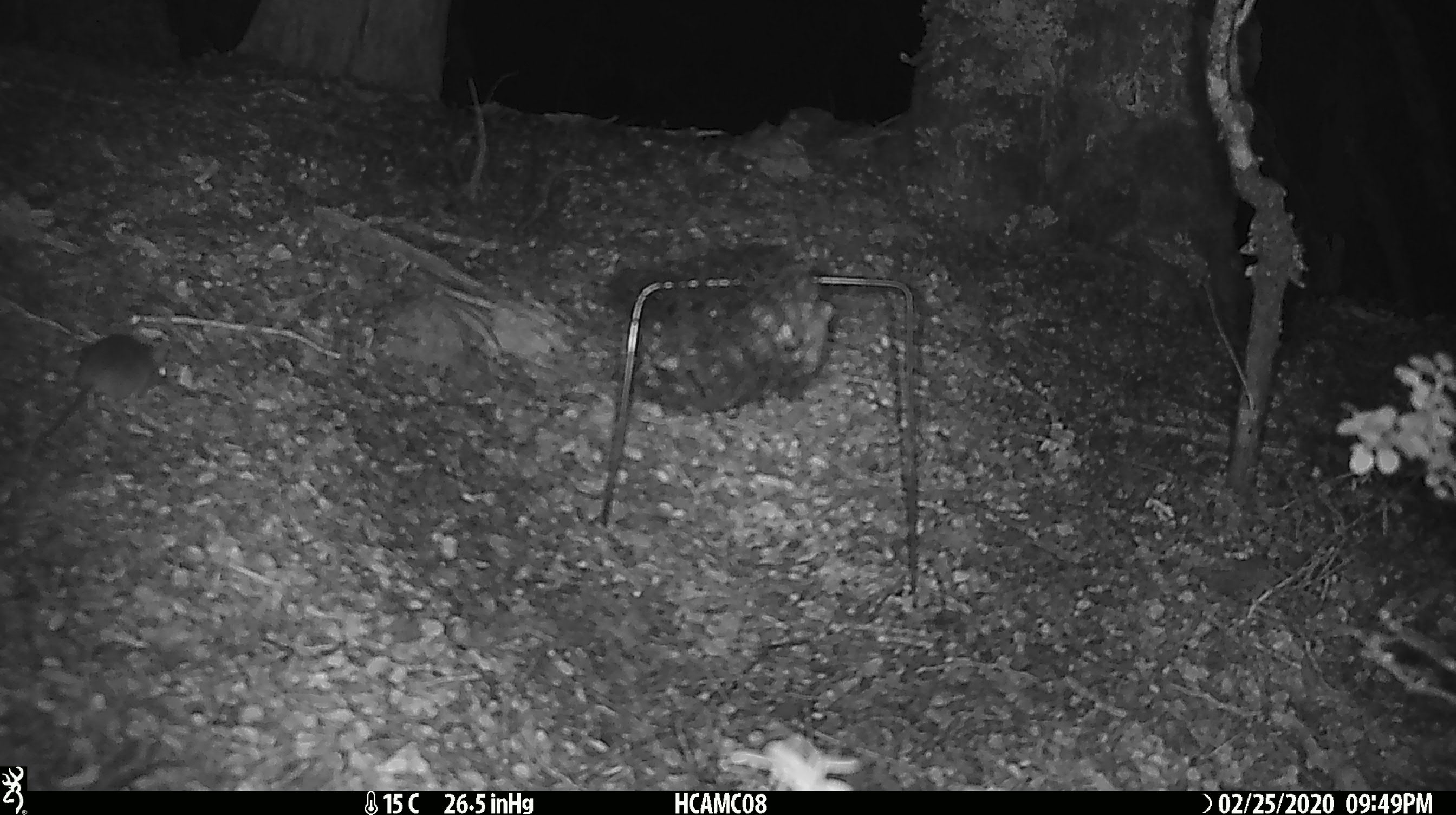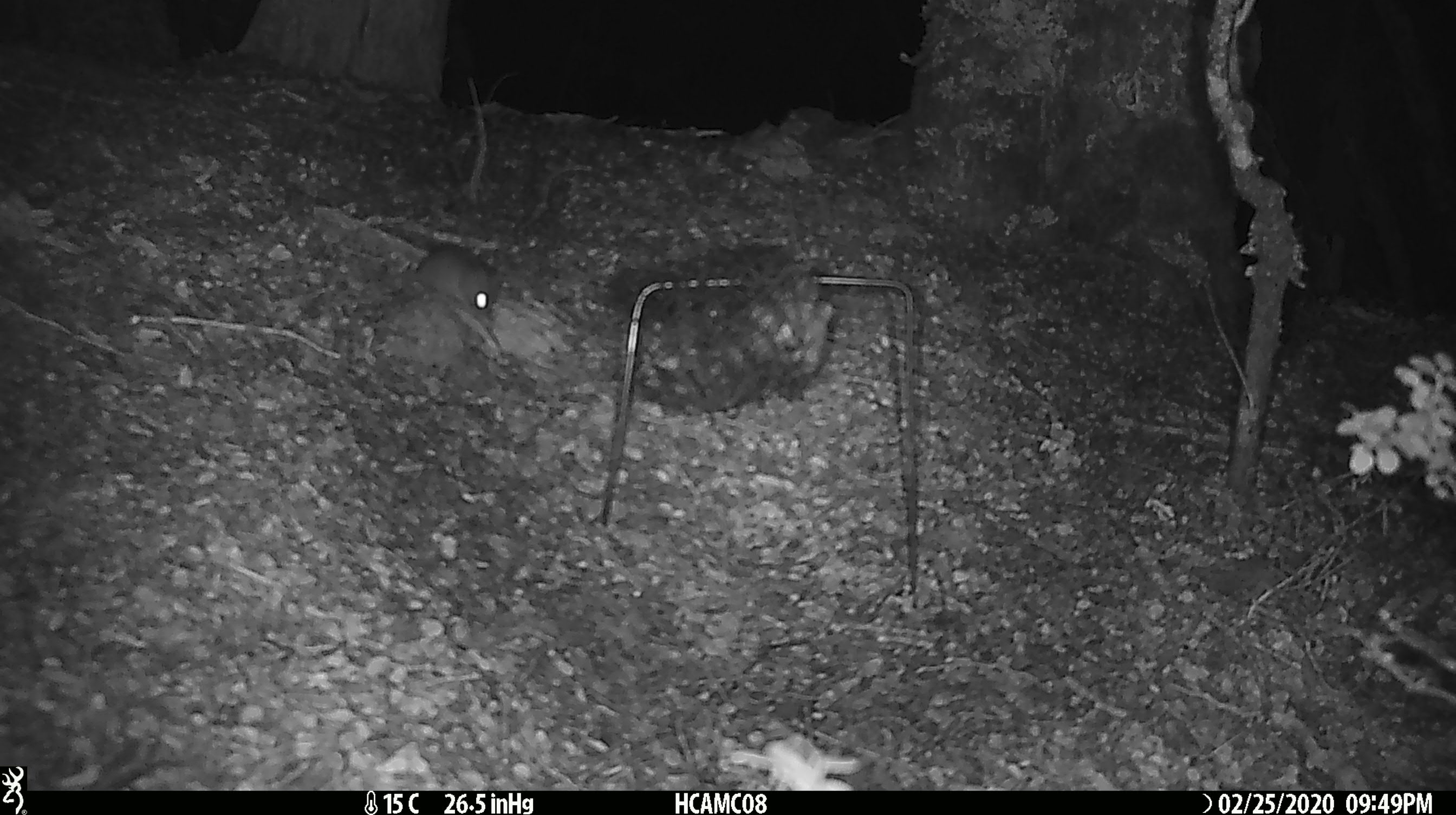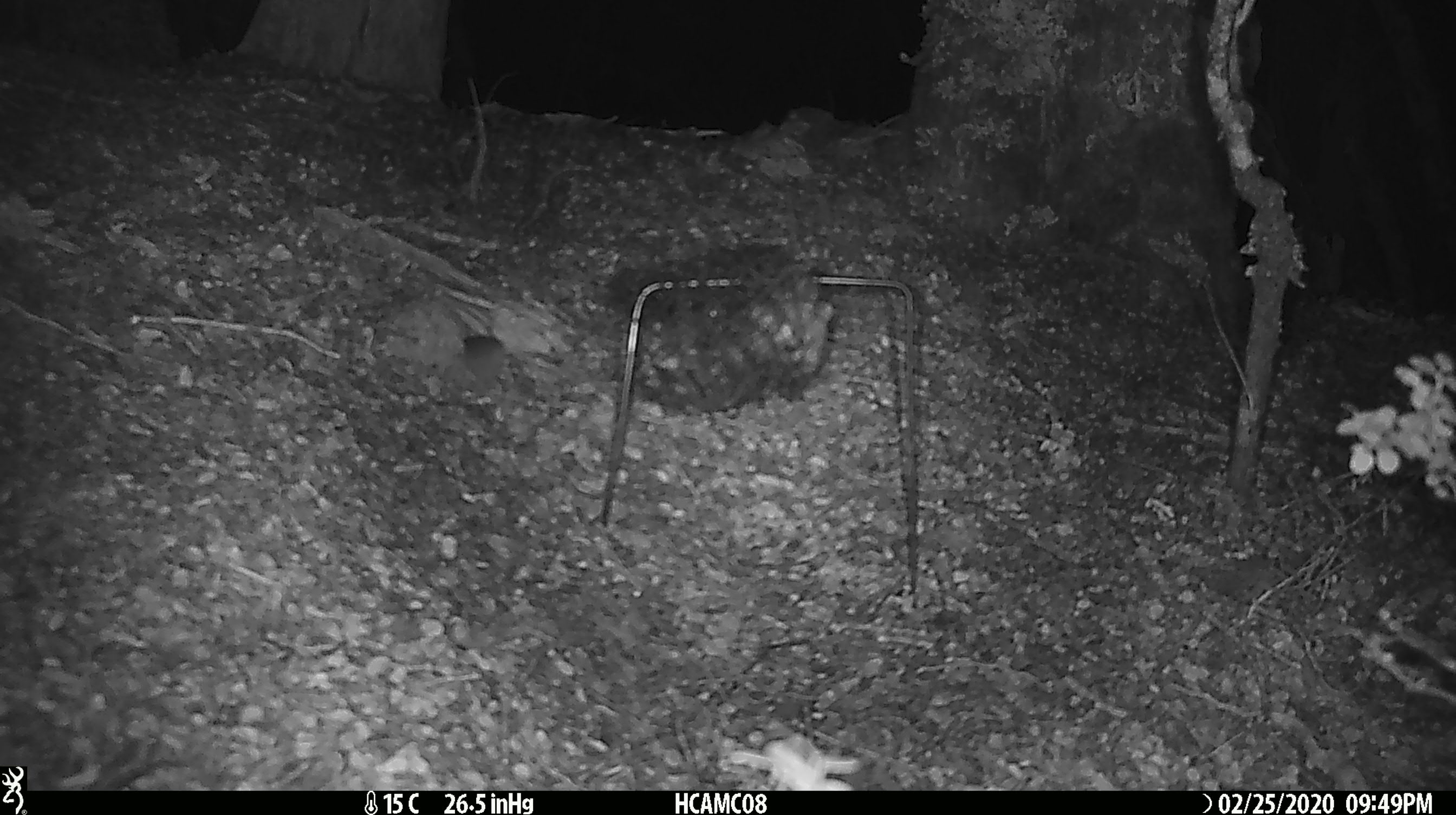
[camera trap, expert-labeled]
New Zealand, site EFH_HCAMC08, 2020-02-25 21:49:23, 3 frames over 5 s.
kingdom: Animalia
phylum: Chordata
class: Mammalia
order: Rodentia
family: Muridae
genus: Mus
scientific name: Mus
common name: mouse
Mouse (Mus).